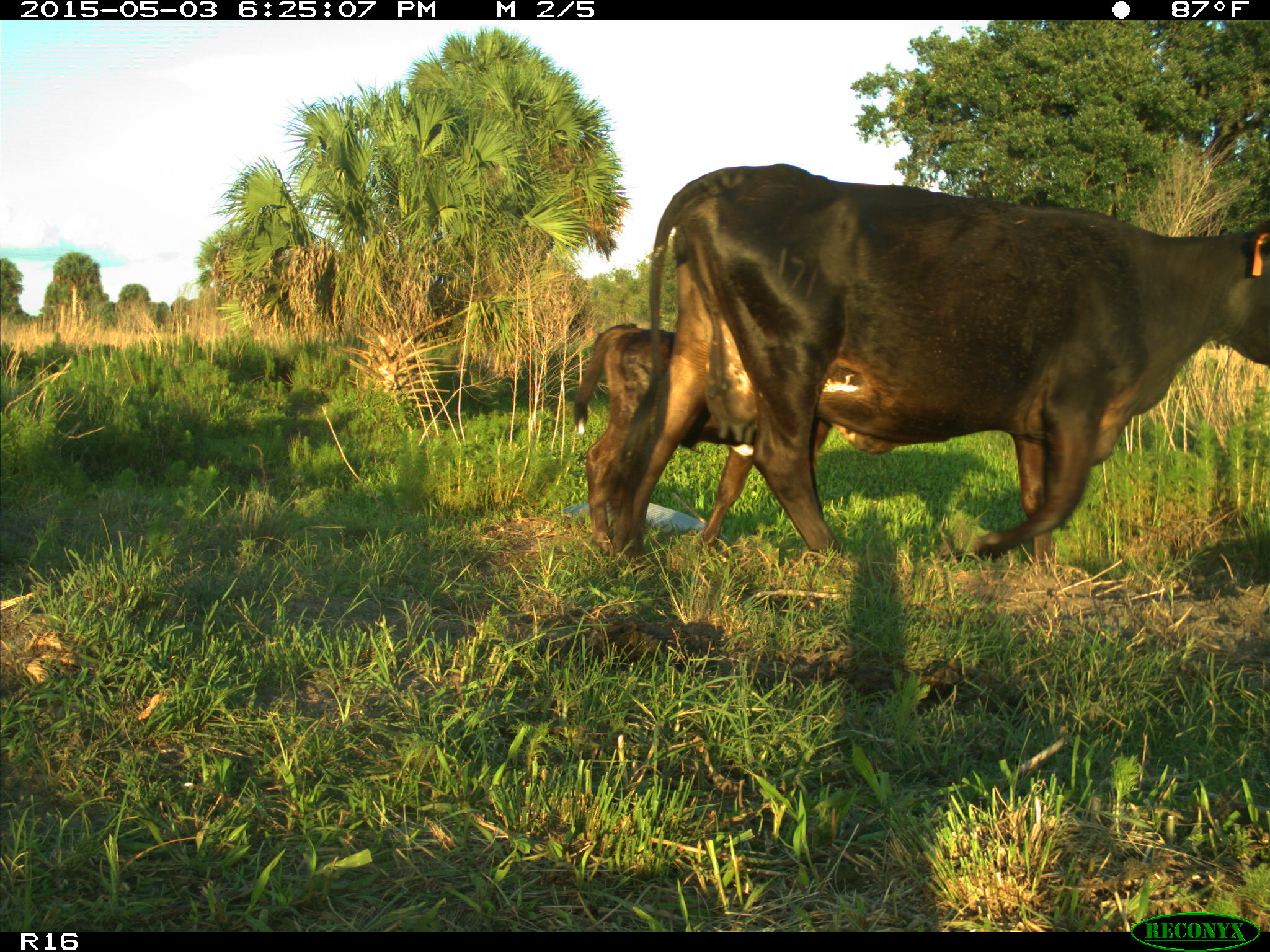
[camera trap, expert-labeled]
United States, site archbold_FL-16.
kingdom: Animalia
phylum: Chordata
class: Mammalia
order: Artiodactyla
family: Bovidae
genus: Bos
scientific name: Bos taurus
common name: domestic cow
Bos taurus (domestic cow).